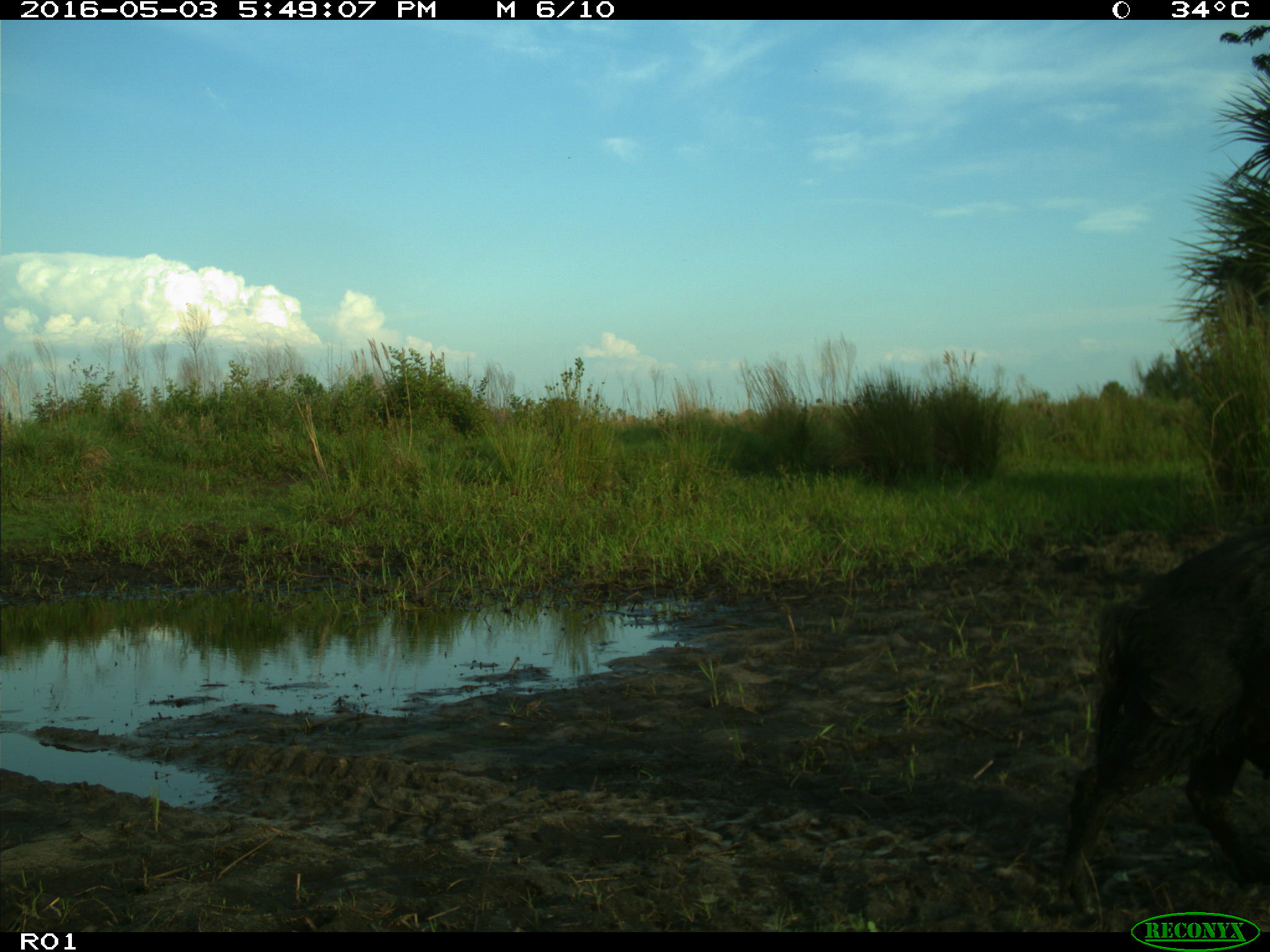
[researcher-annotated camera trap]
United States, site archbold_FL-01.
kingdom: Animalia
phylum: Chordata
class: Mammalia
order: Artiodactyla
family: Suidae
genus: Sus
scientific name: Sus scrofa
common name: wild boar